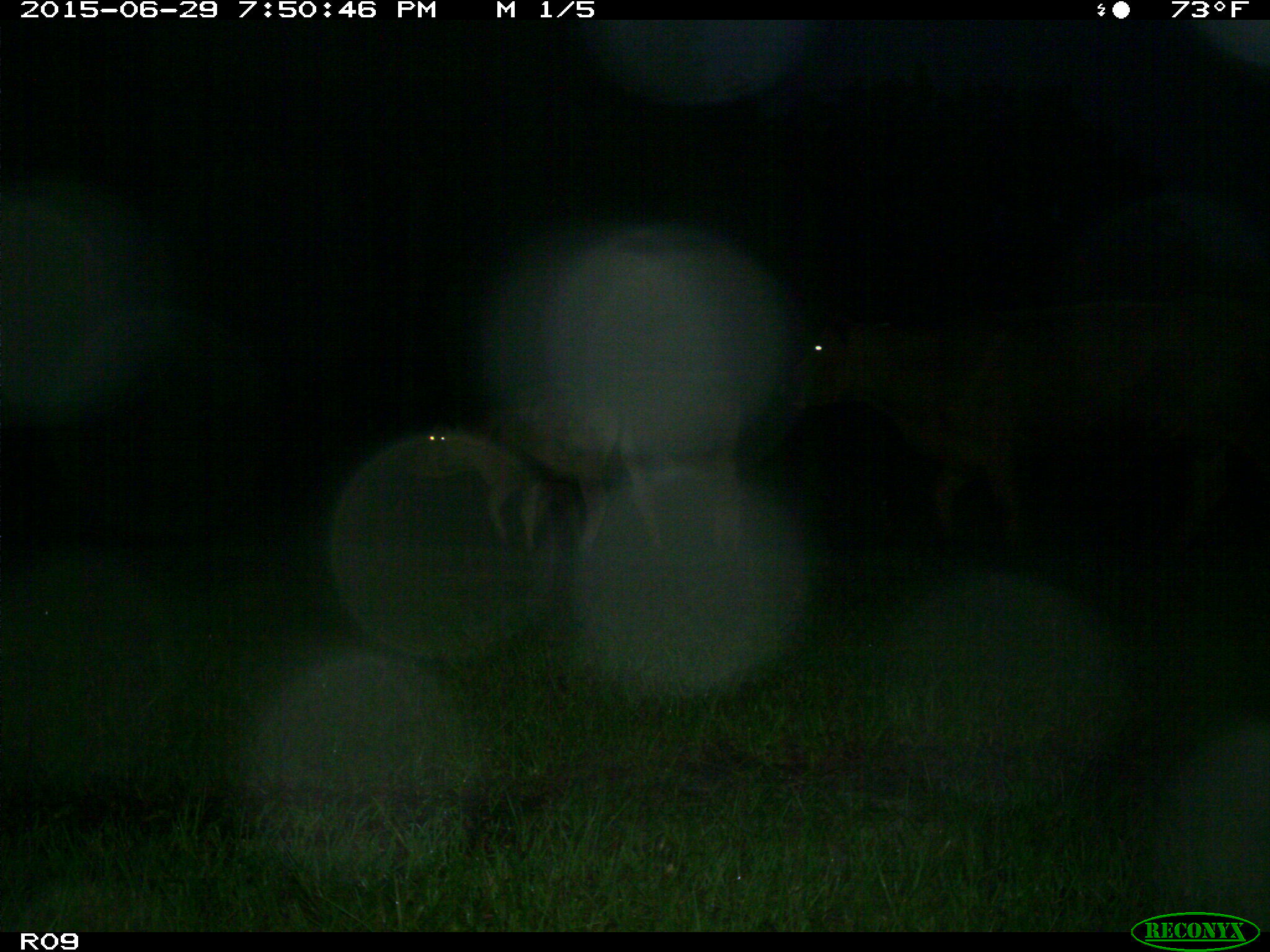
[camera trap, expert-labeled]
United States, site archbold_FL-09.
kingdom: Animalia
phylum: Chordata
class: Mammalia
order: Artiodactyla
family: Bovidae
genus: Bos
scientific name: Bos taurus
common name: domestic cow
Bos taurus (domestic cow).